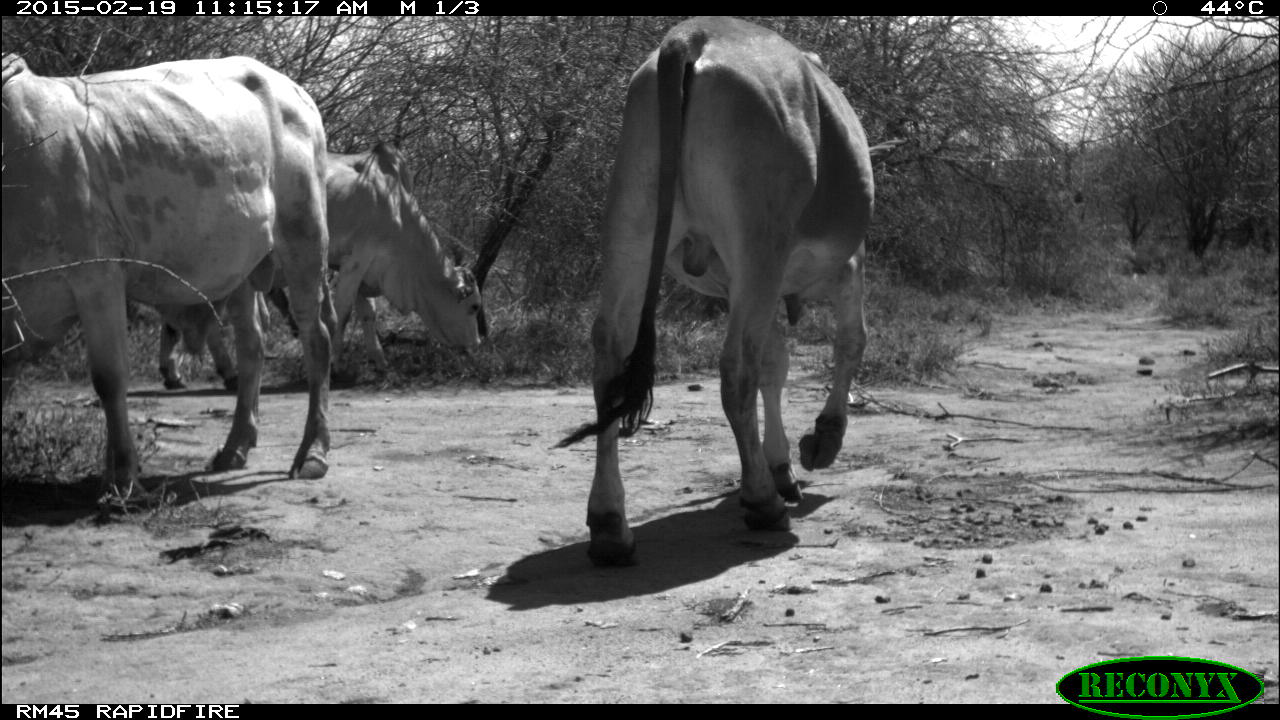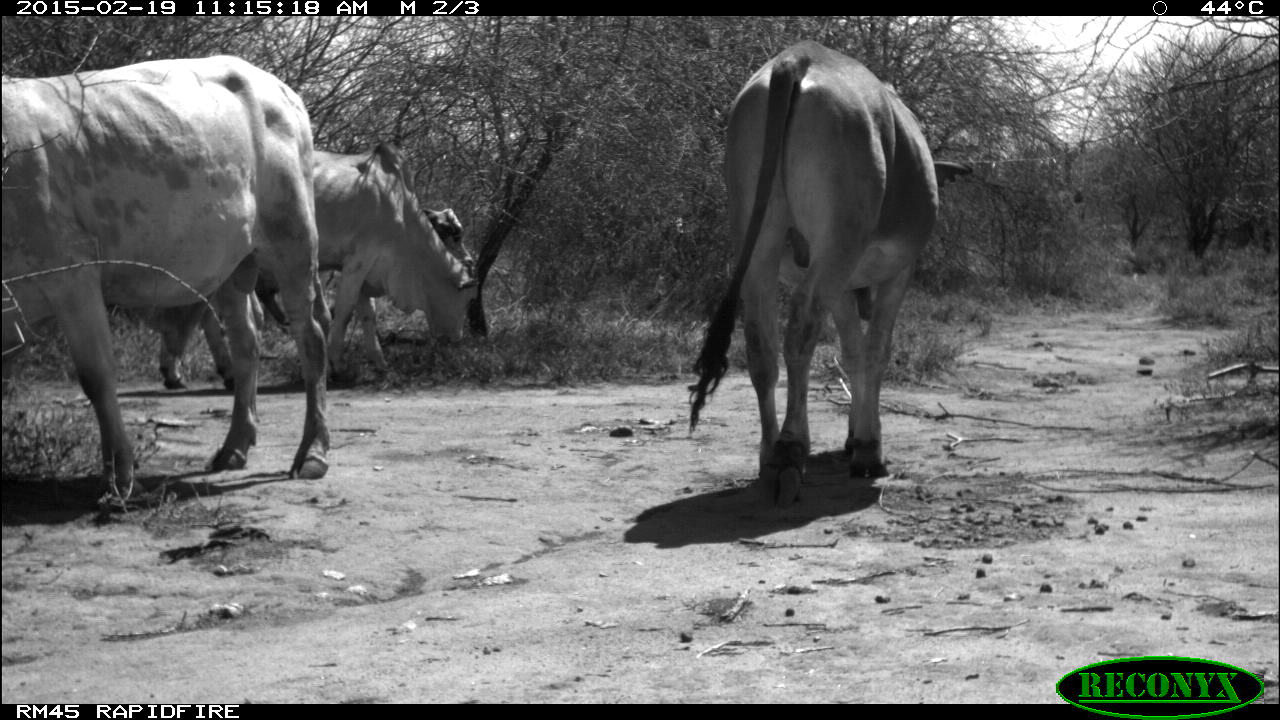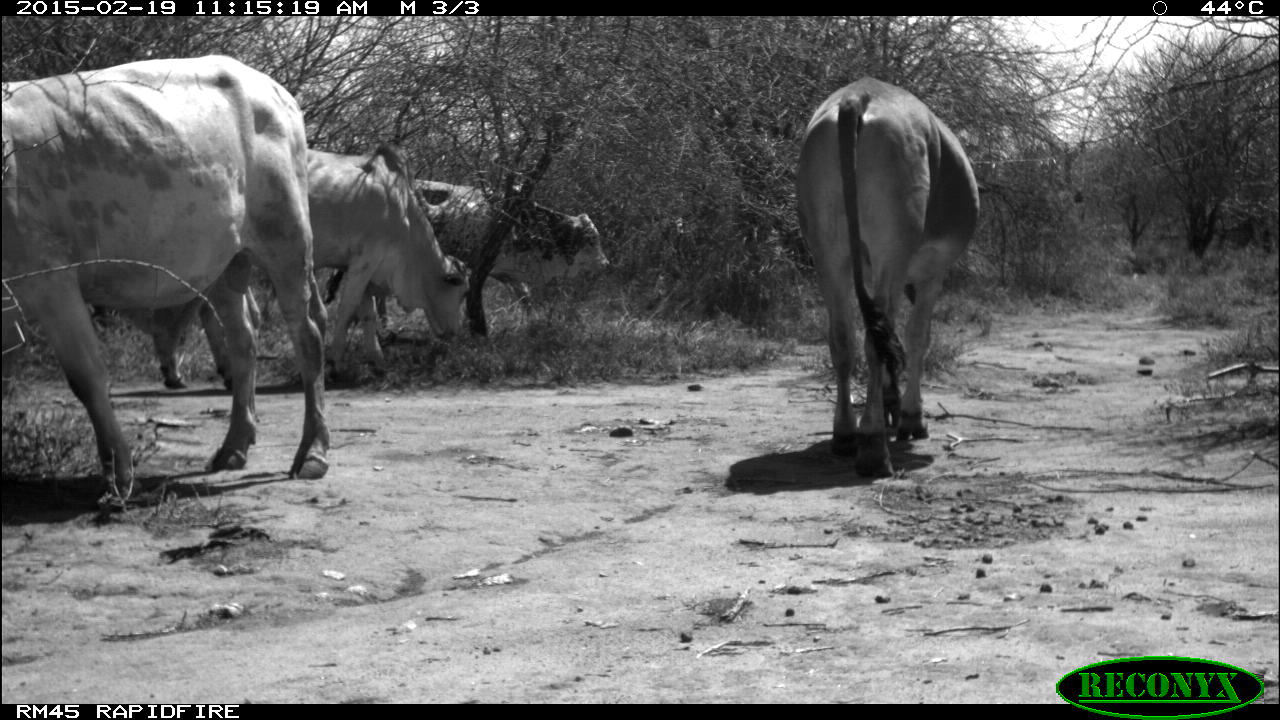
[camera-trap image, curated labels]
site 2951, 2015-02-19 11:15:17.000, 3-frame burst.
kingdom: Animalia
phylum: Chordata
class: Mammalia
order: Artiodactyla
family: Bovidae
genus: Bos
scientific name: Bos taurus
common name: domestic cattle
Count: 9.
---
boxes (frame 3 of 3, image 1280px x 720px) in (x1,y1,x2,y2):
bos taurus: (2,56,330,500); (159,143,471,392); (795,75,980,477); (324,175,610,339)